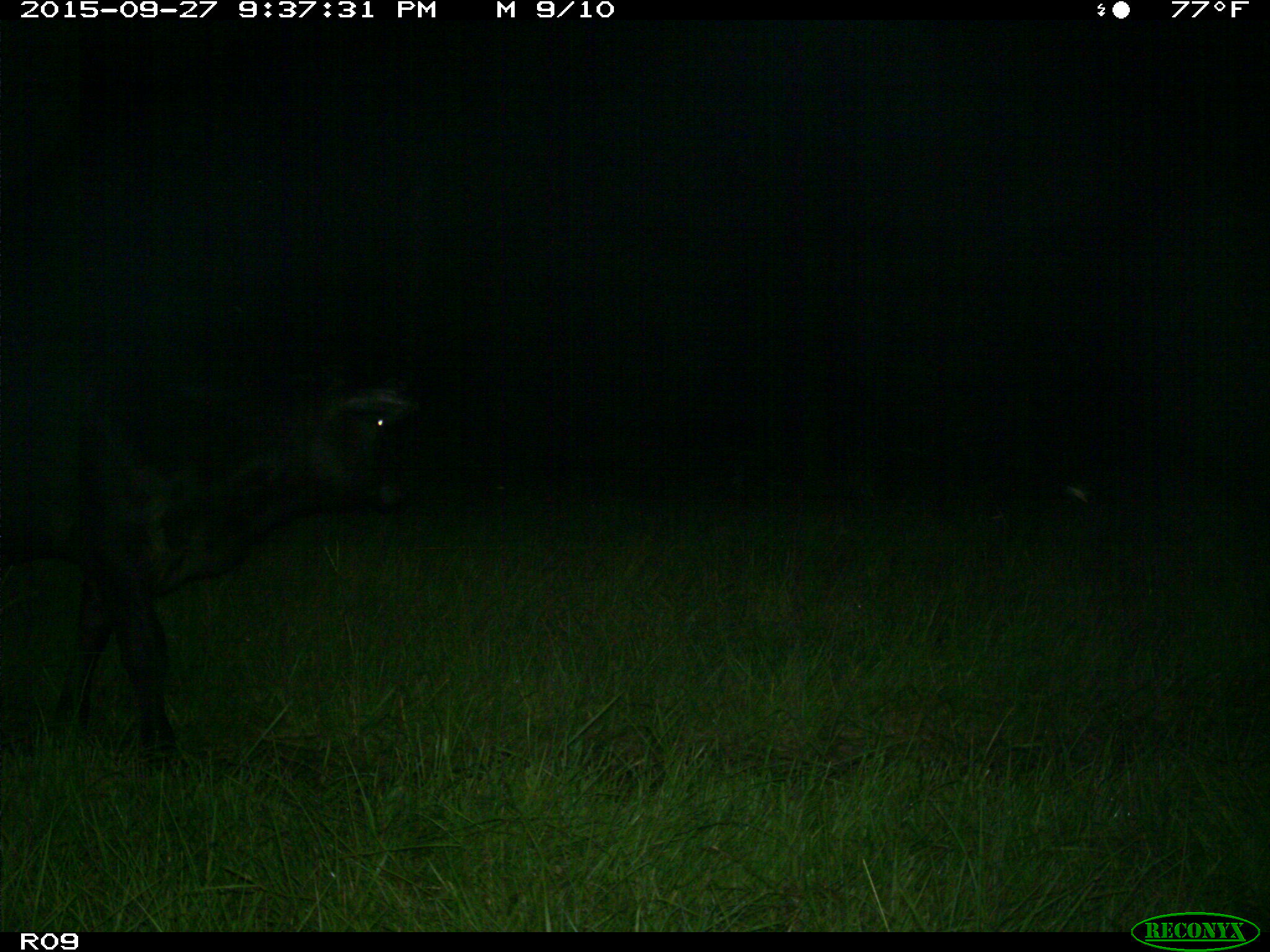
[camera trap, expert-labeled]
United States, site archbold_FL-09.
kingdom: Animalia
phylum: Chordata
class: Mammalia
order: Artiodactyla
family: Bovidae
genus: Bos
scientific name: Bos taurus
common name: domestic cow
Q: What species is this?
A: Bos taurus (domestic cow).